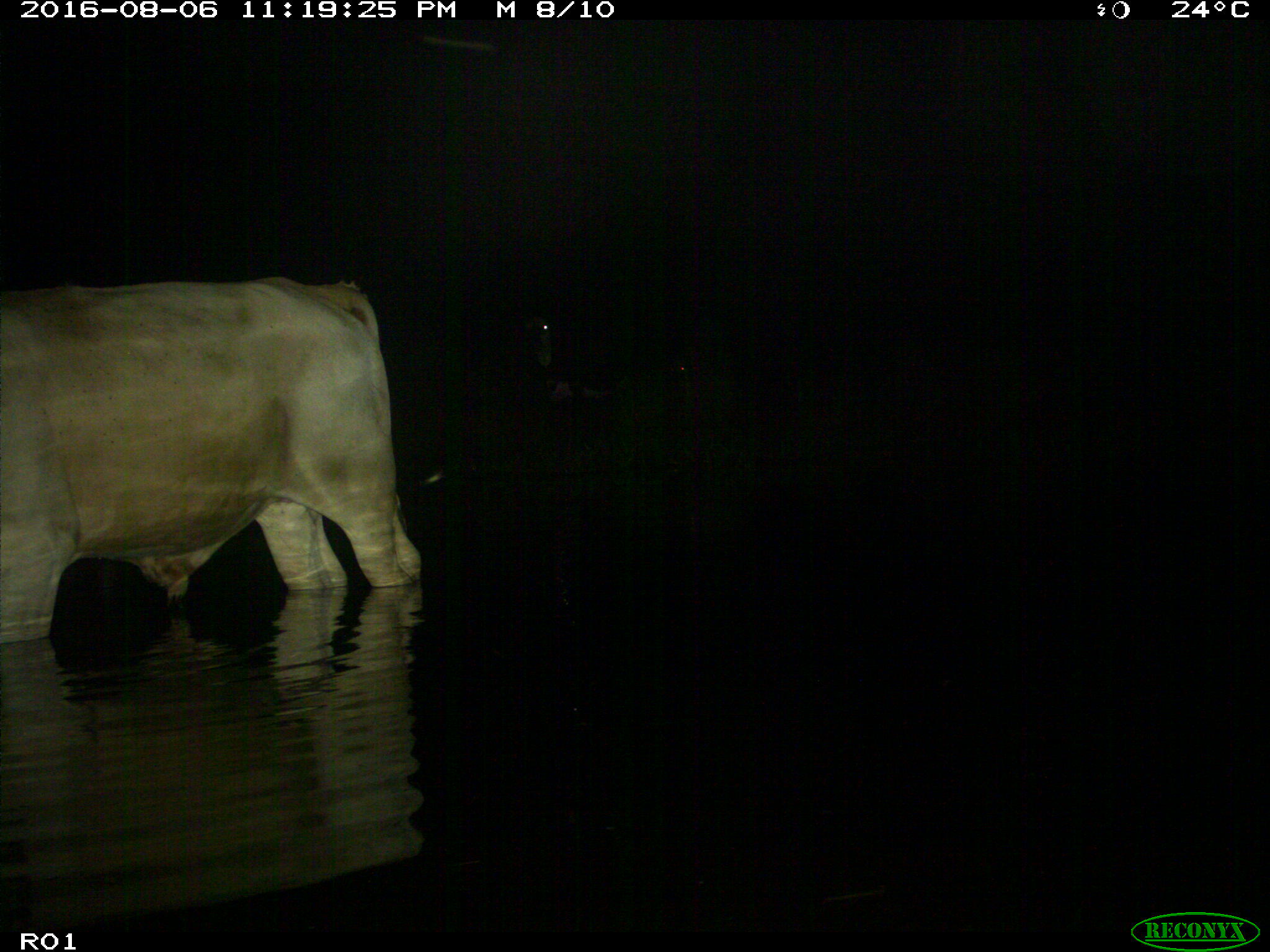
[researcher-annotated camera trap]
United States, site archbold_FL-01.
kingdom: Animalia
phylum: Chordata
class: Mammalia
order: Artiodactyla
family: Bovidae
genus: Bos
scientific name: Bos taurus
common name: domestic cow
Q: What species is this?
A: Bos taurus (domestic cow).